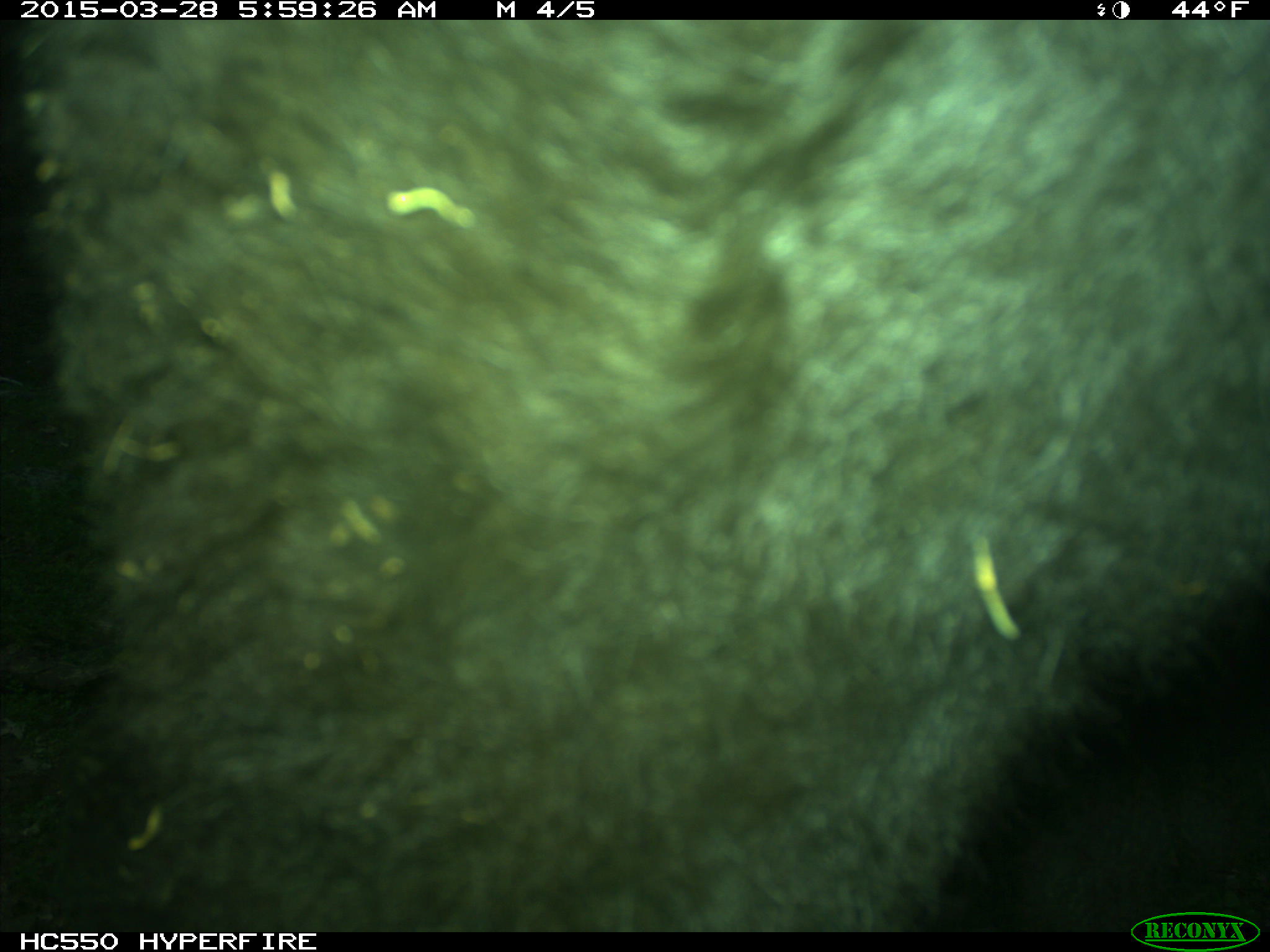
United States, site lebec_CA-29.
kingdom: Animalia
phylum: Chordata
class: Mammalia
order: Artiodactyla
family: Bovidae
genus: Bos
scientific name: Bos taurus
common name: domestic cow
Bos taurus (domestic cow).